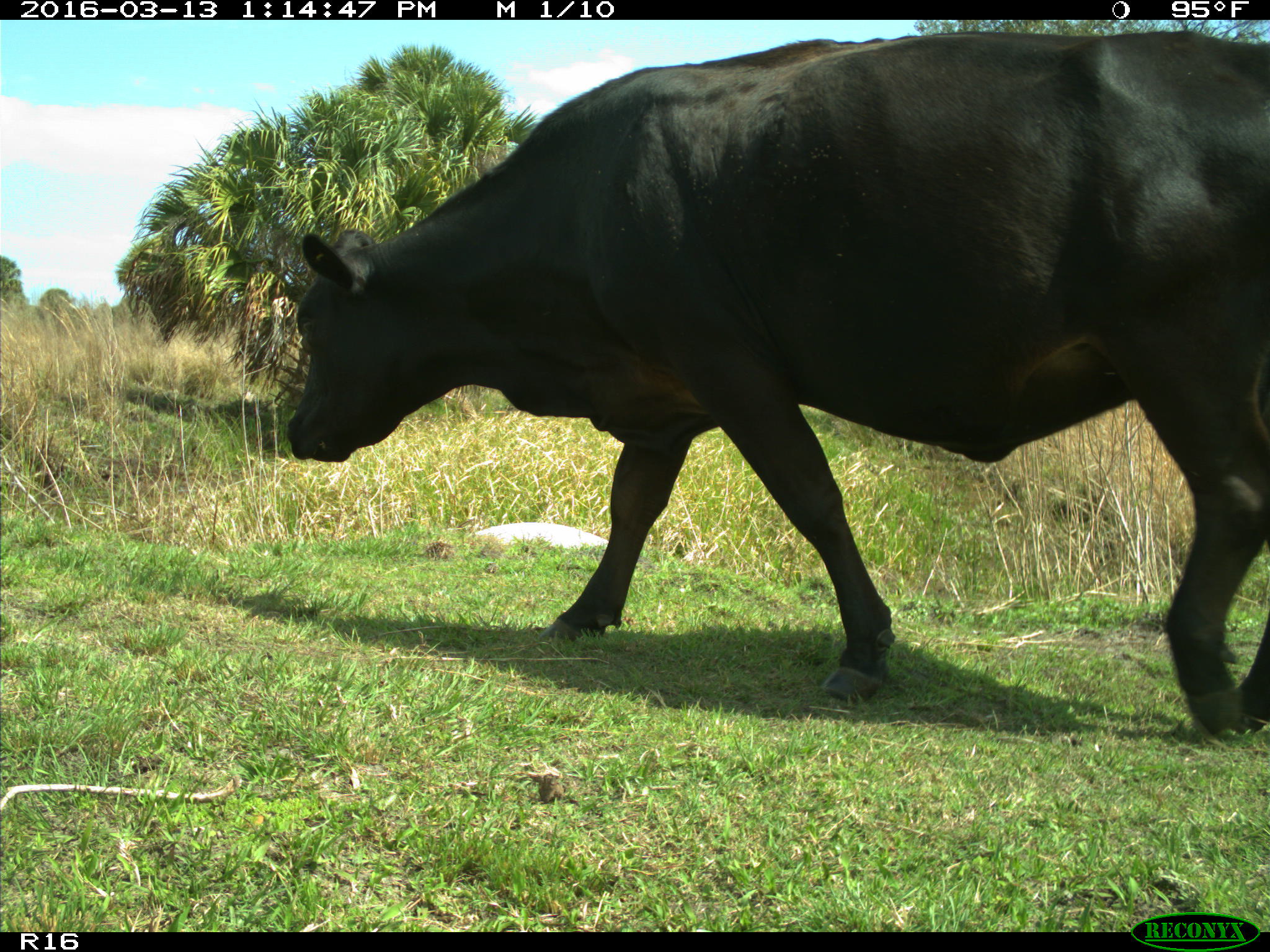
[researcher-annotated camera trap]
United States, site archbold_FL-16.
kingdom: Animalia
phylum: Chordata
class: Mammalia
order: Artiodactyla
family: Bovidae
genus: Bos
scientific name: Bos taurus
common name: domestic cow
Bos taurus (domestic cow).